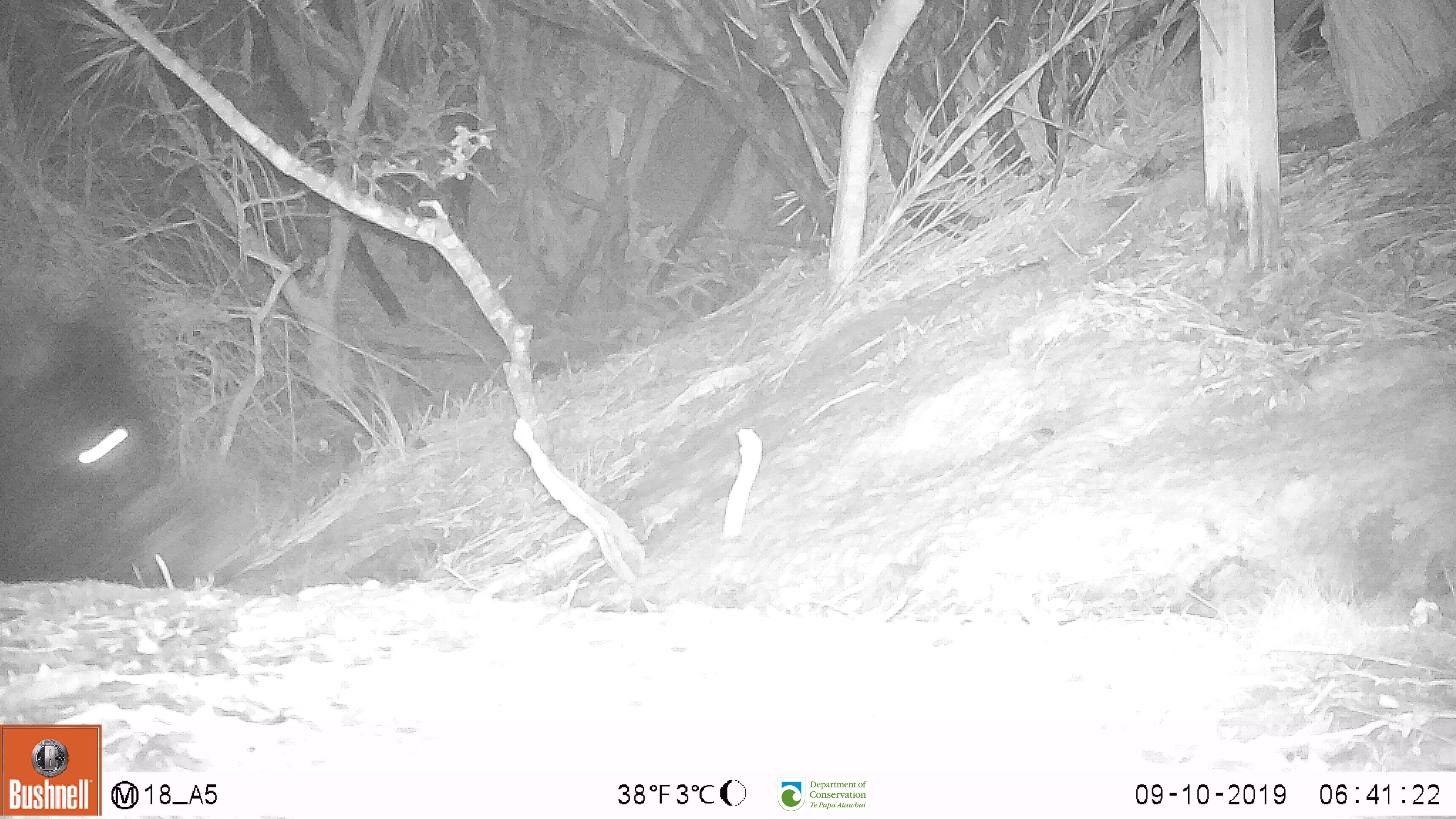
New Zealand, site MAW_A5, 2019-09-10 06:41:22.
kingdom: Animalia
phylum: Chordata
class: Mammalia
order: Artiodactyla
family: Suidae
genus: Sus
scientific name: Sus scrofa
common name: pig